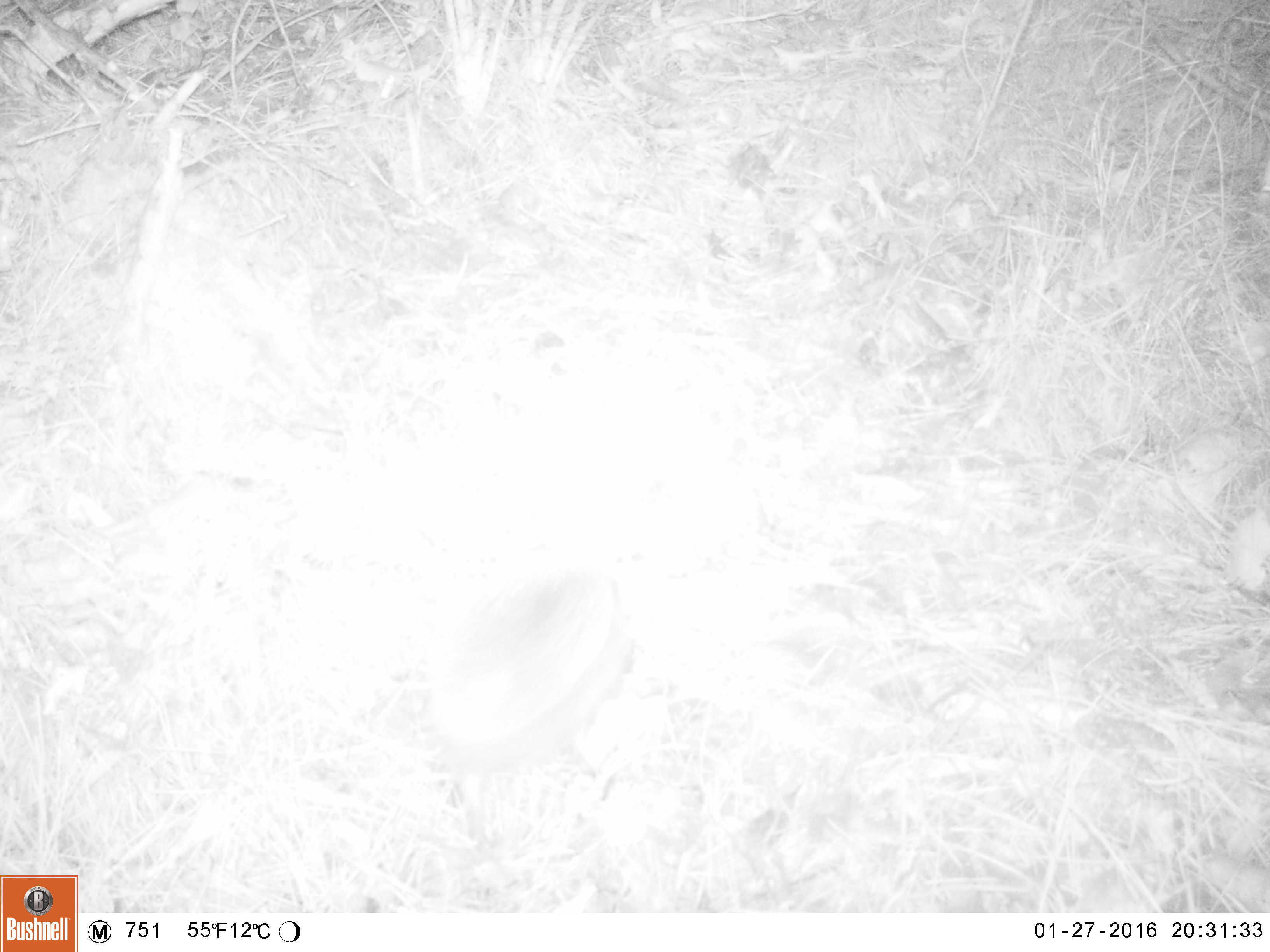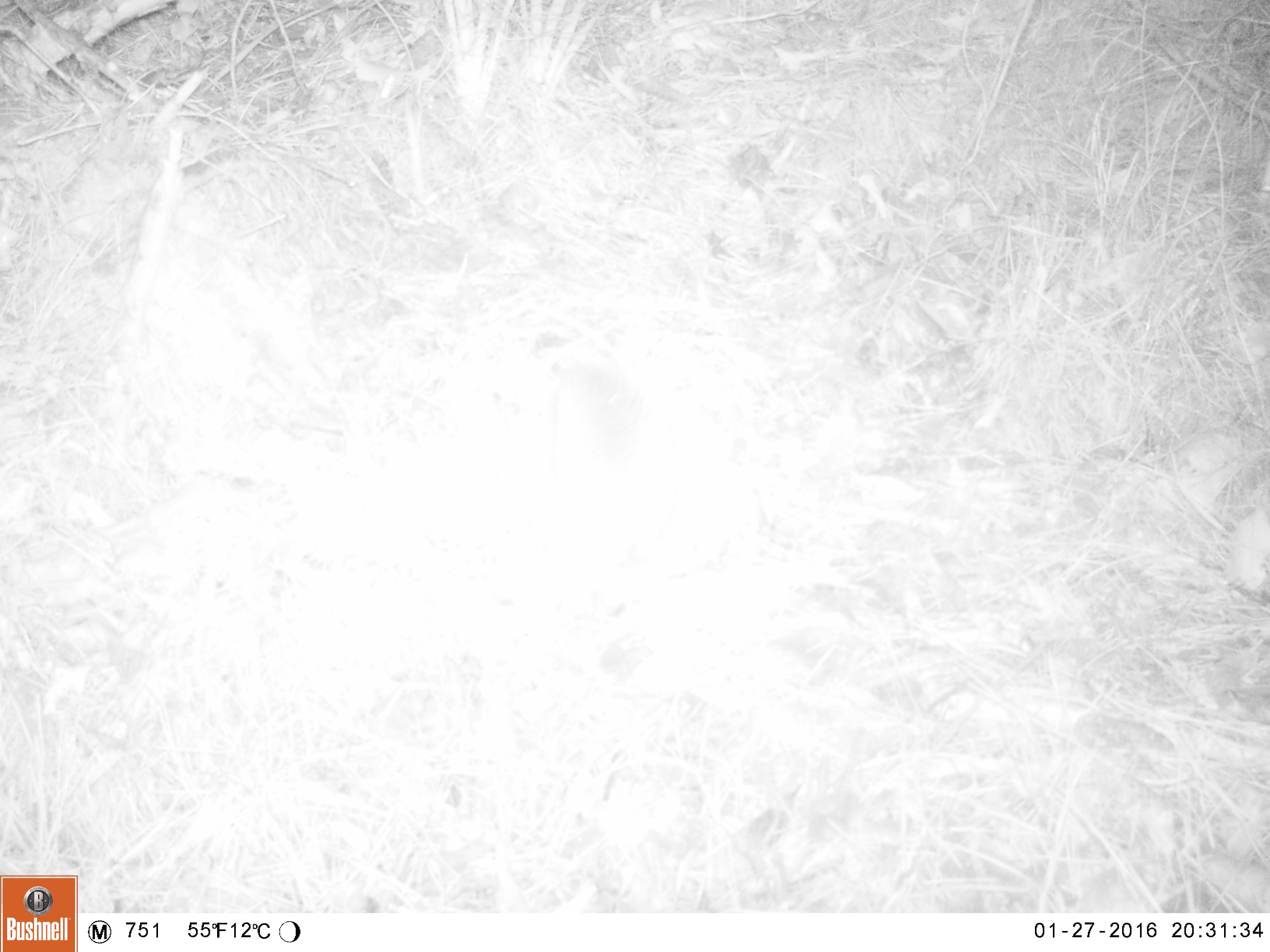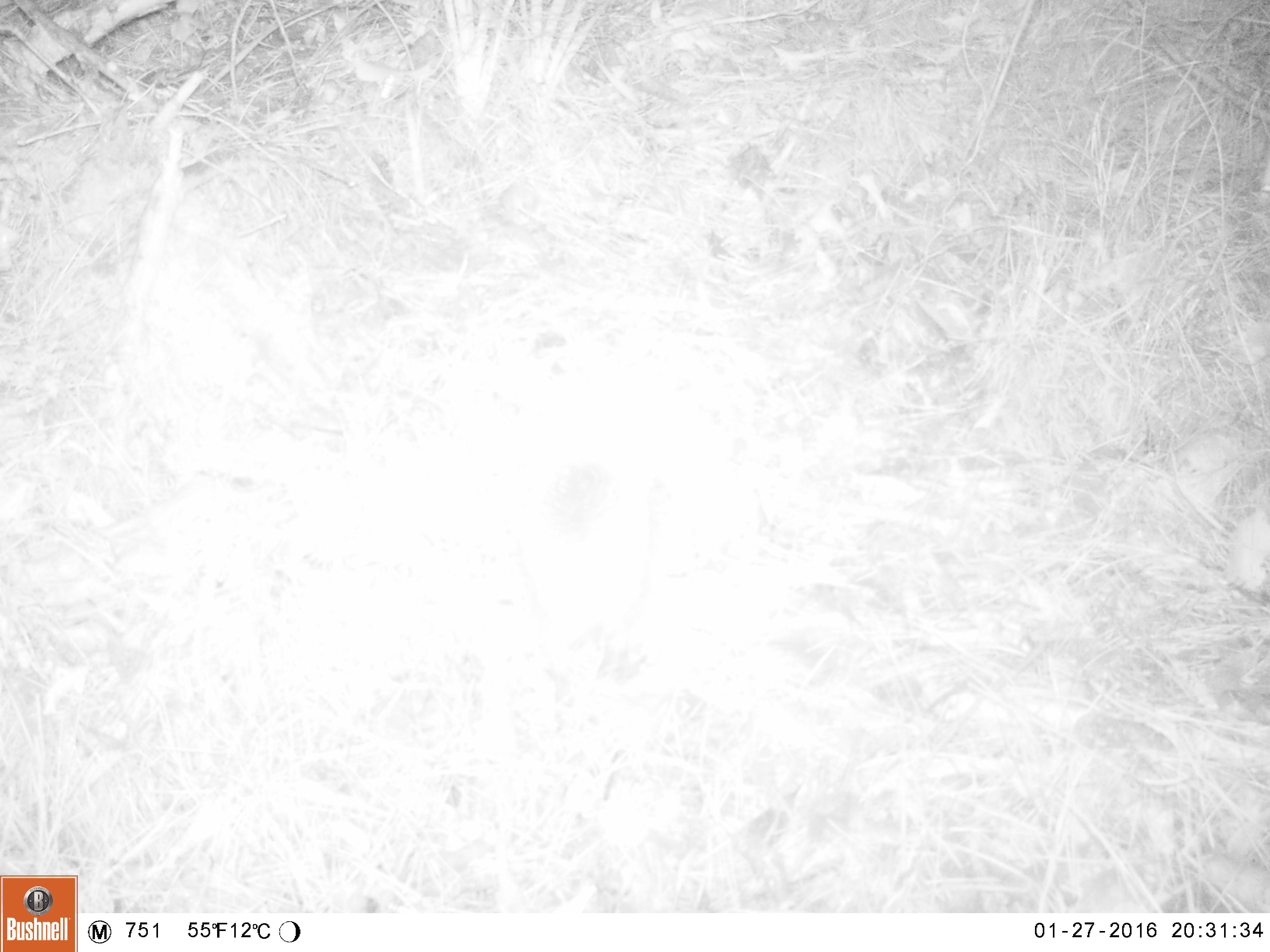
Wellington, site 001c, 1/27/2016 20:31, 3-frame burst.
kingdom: Animalia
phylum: Chordata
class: Mammalia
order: Eulipotyphla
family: Erinaceidae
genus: Erinaceus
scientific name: Erinaceus europaeus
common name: hedgehog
Hedgehog (Erinaceus europaeus).